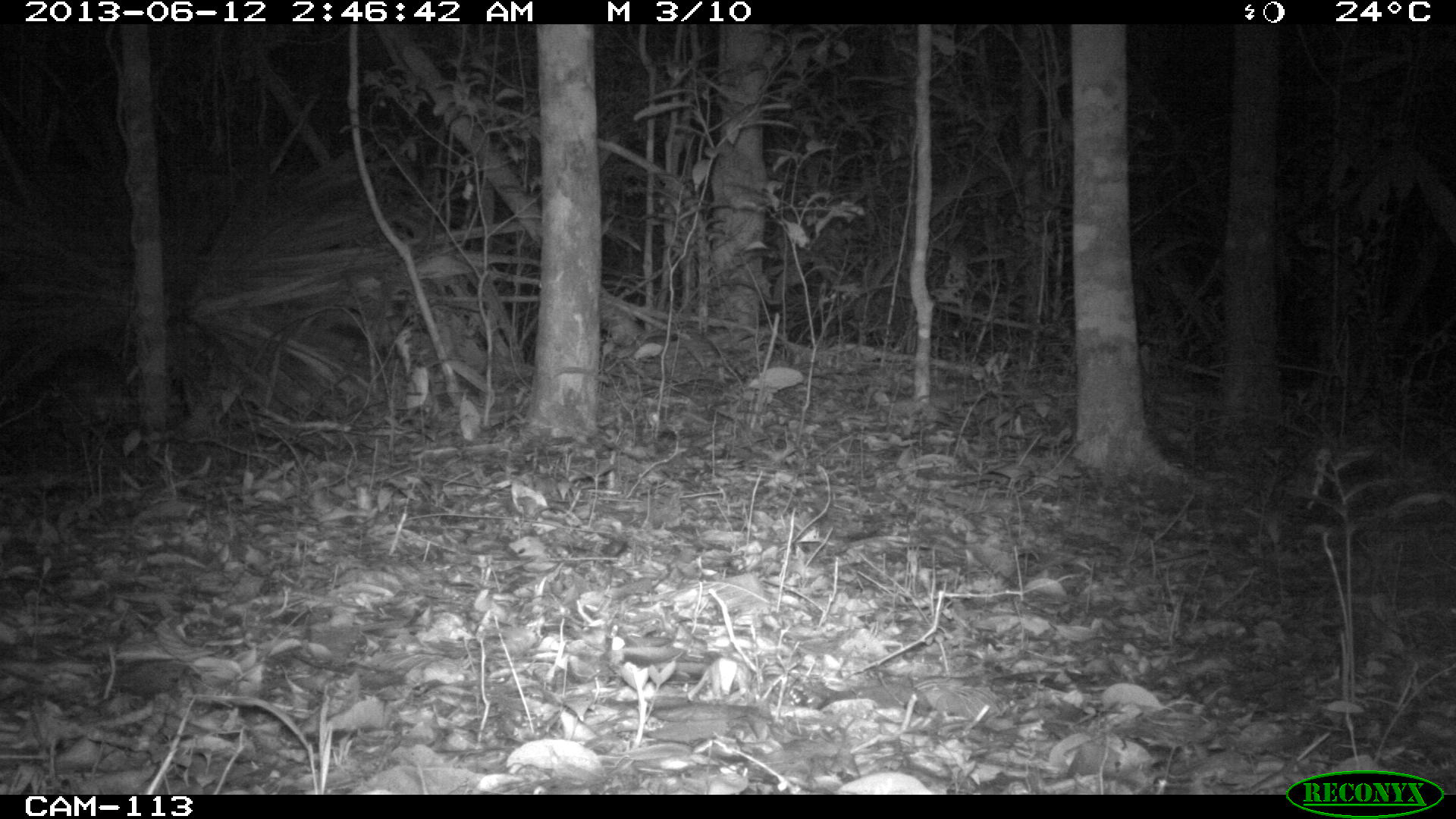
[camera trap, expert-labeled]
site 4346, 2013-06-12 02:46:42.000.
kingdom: Animalia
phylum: Chordata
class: Mammalia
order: Rodentia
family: Cuniculidae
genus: Cuniculus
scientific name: Cuniculus paca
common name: lowland paca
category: agouti paca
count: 1